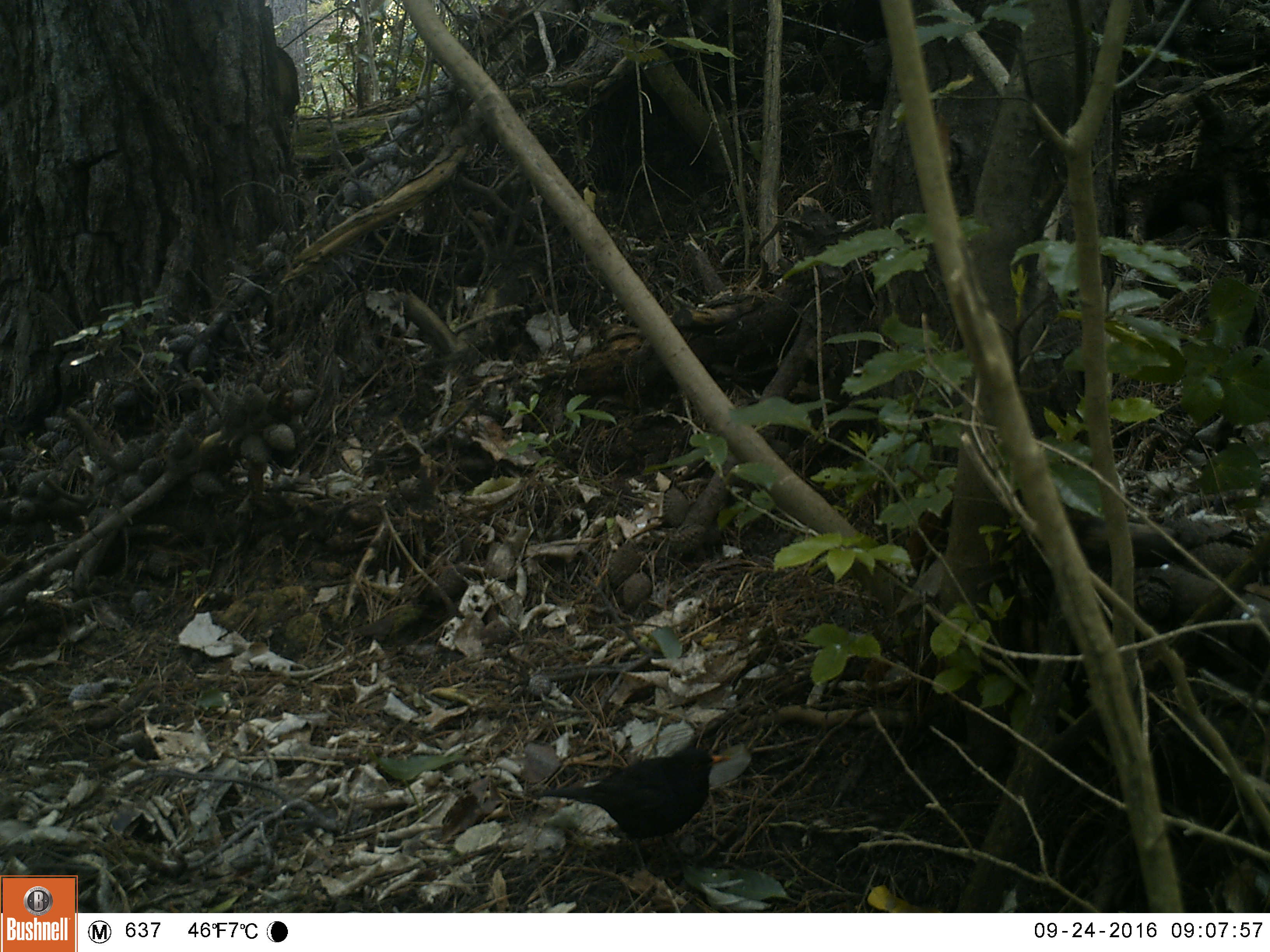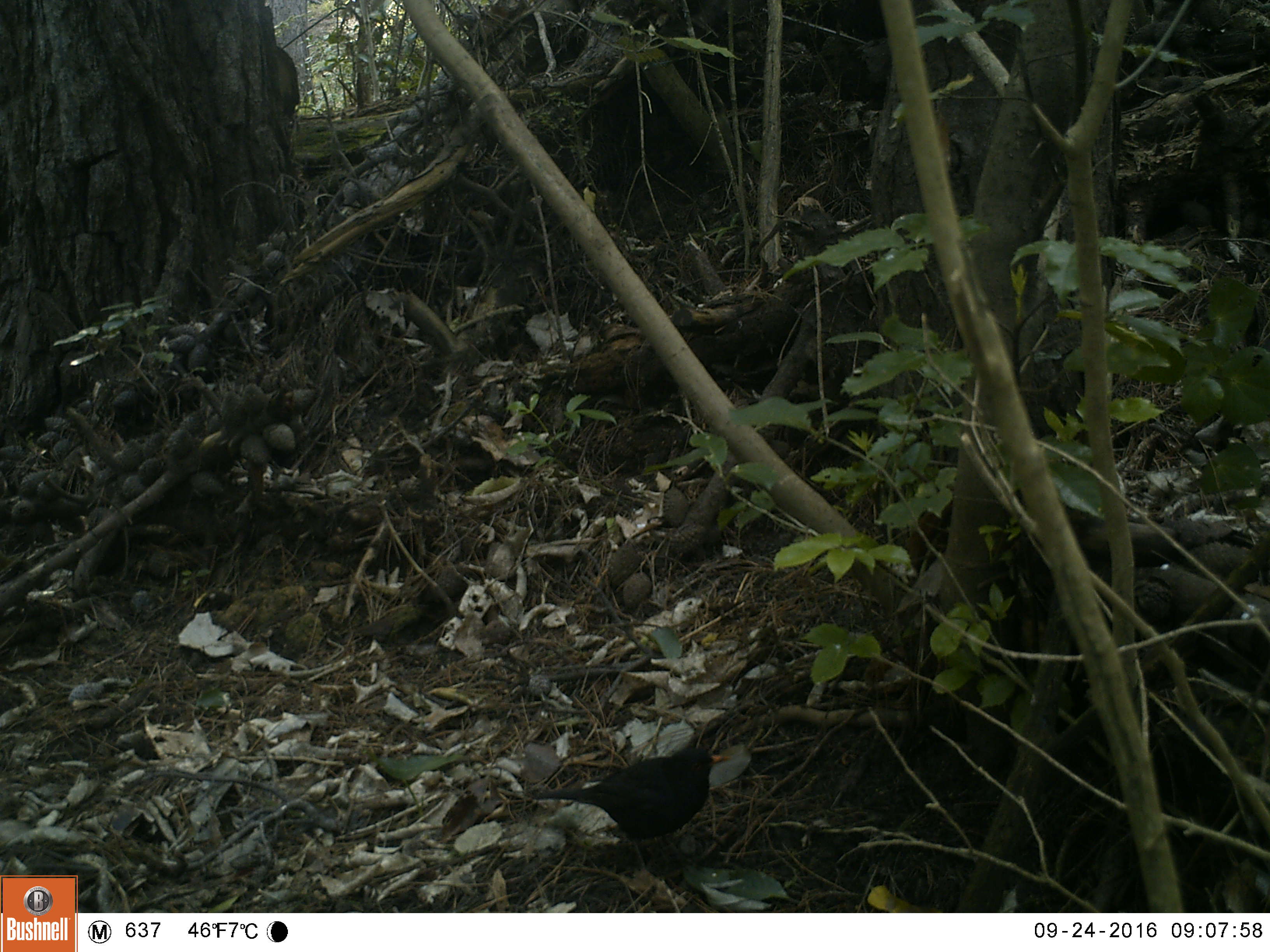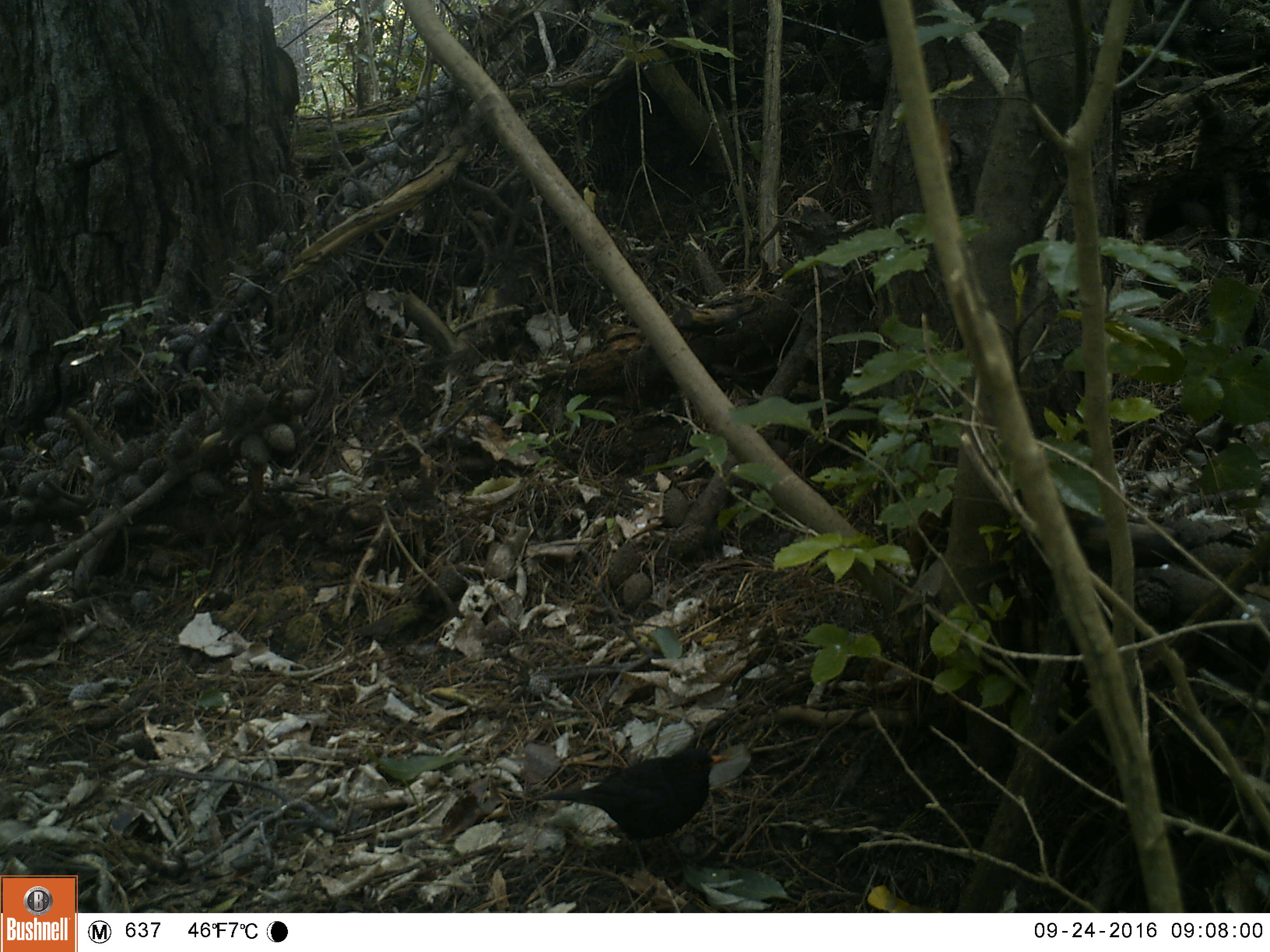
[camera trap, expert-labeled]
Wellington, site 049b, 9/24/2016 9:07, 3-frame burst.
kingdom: Animalia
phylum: Chordata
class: Aves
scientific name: Aves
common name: bird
Bird (Aves).